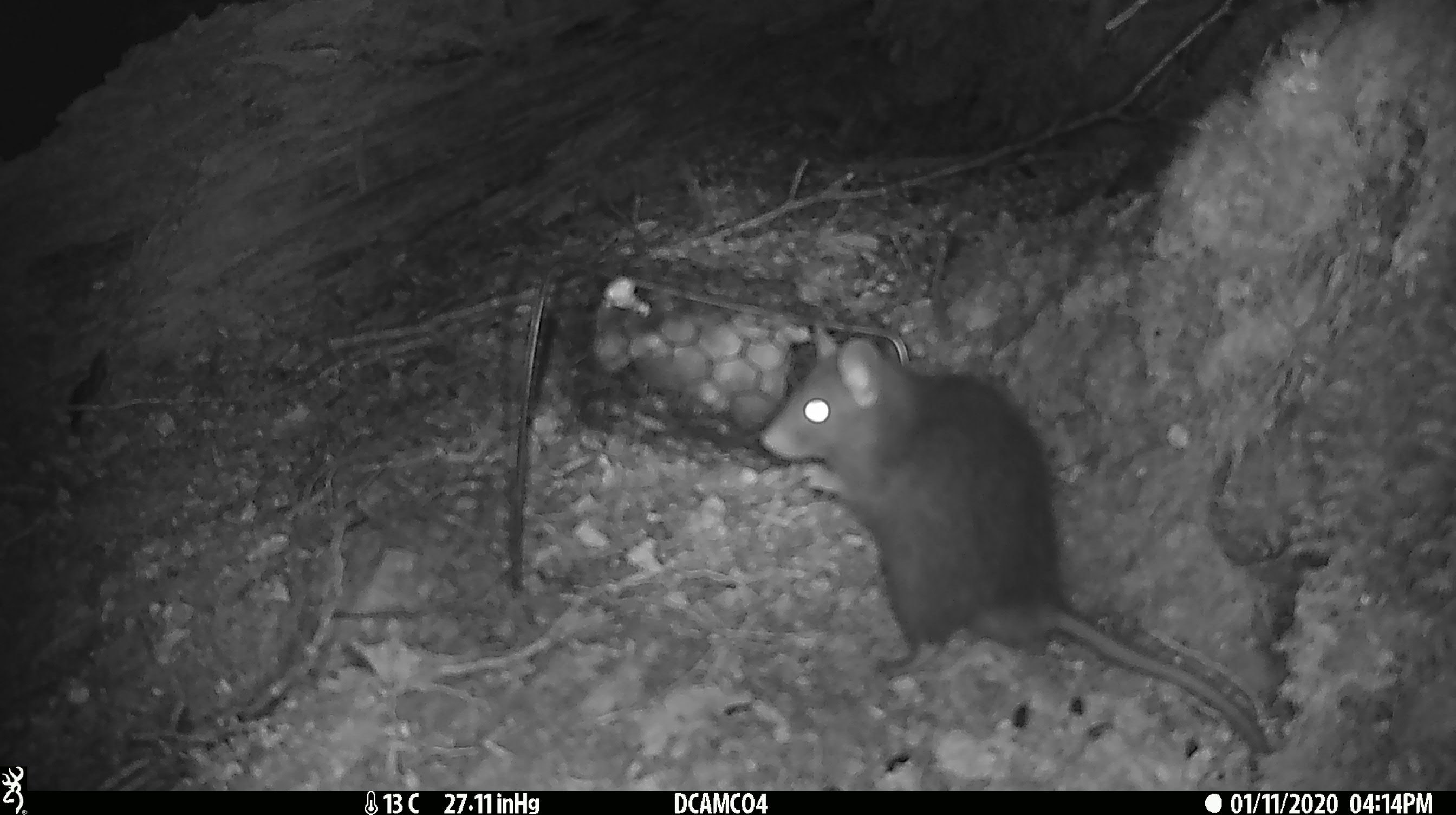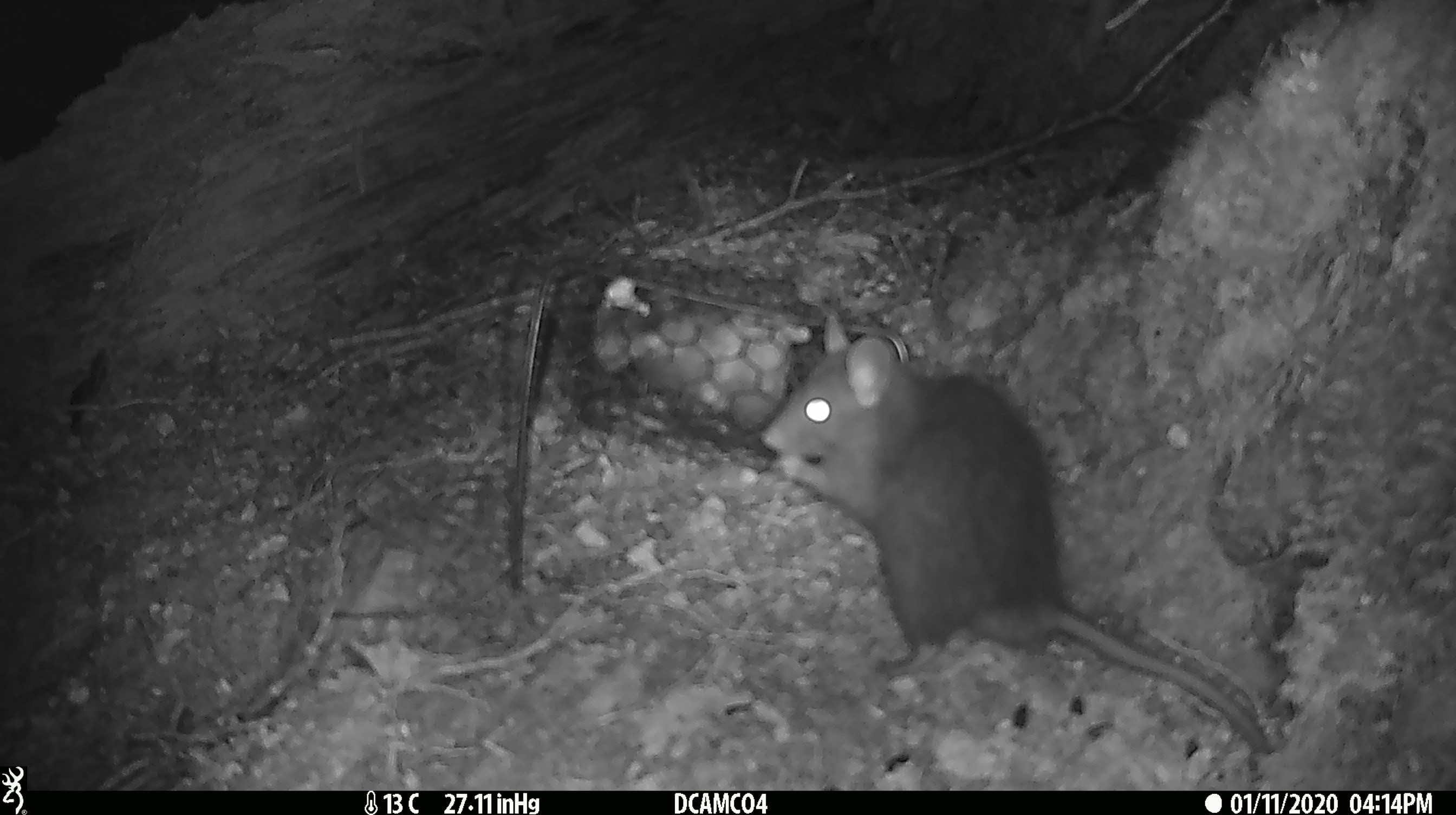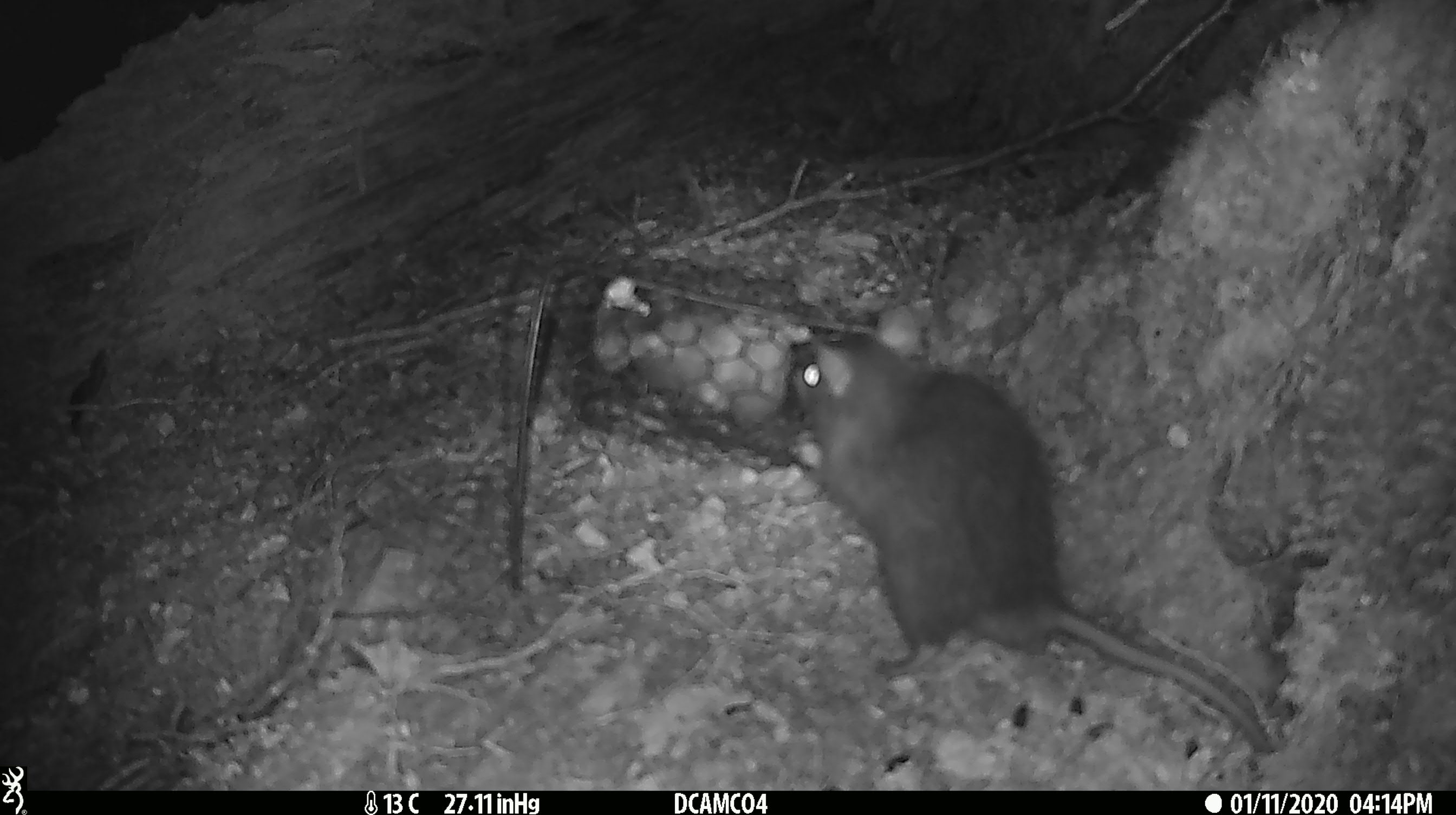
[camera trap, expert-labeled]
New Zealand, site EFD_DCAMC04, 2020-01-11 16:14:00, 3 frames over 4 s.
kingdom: Animalia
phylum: Chordata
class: Mammalia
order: Rodentia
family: Muridae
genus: Rattus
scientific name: Rattus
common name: rat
Rat (Rattus).